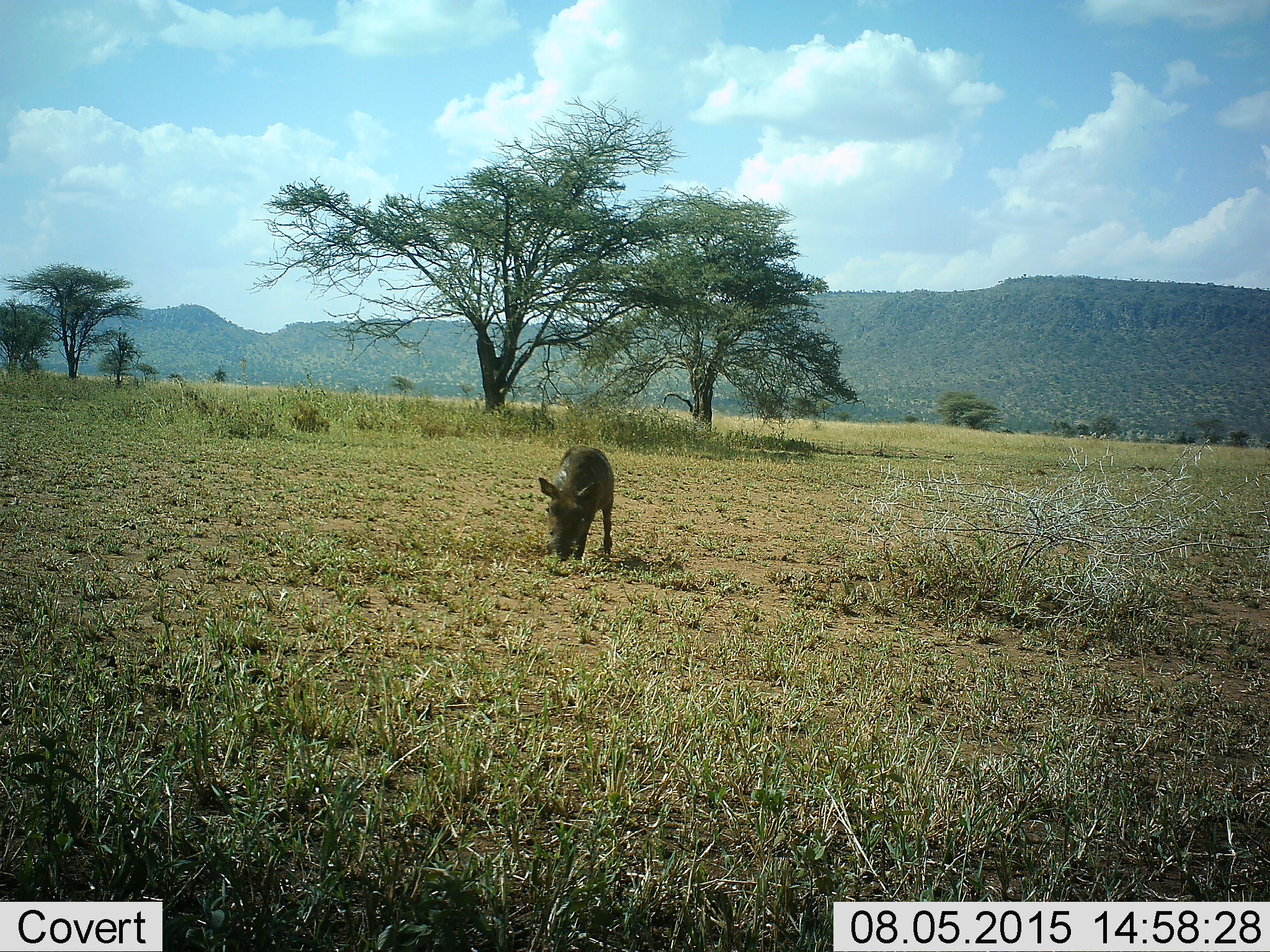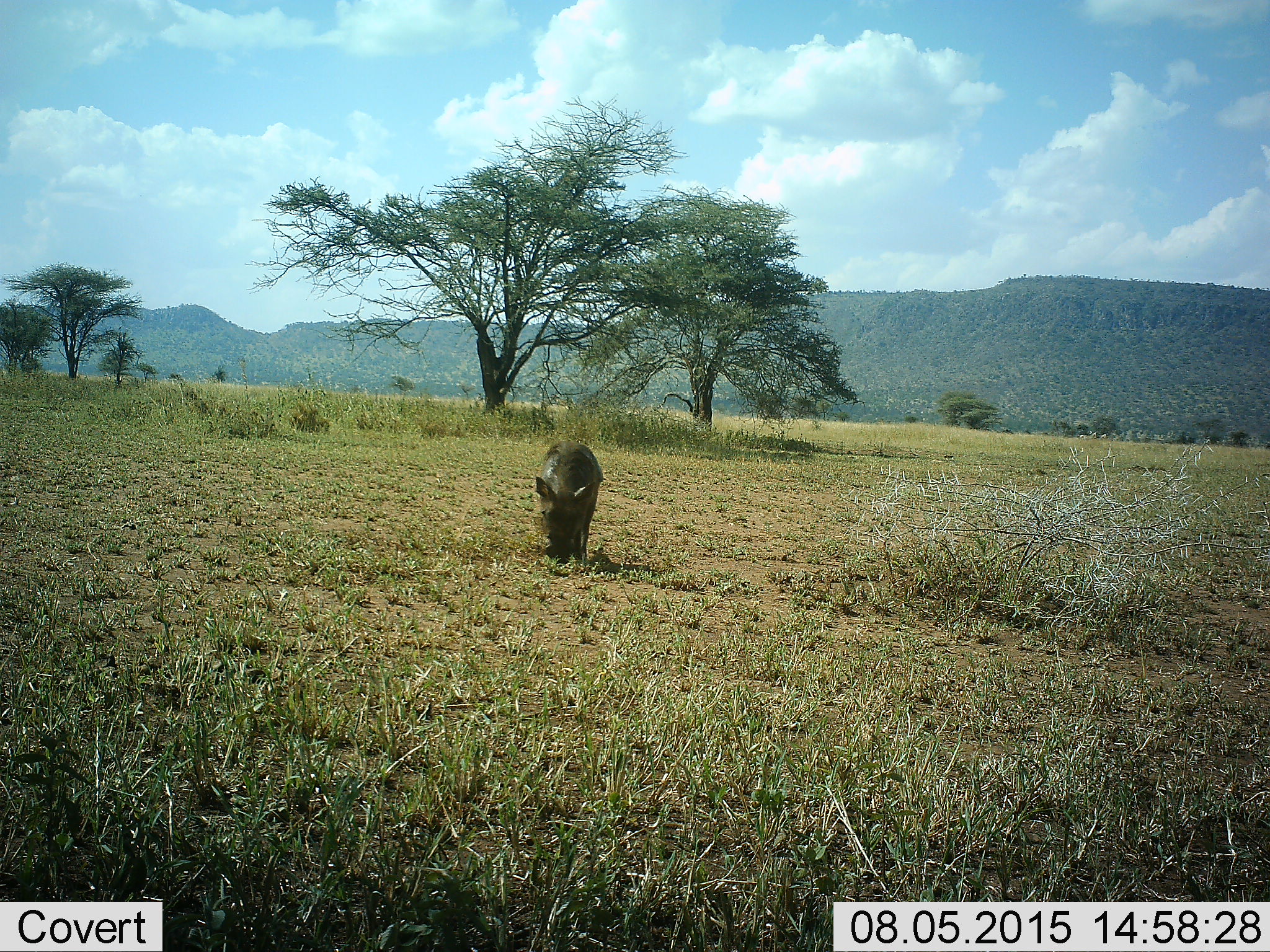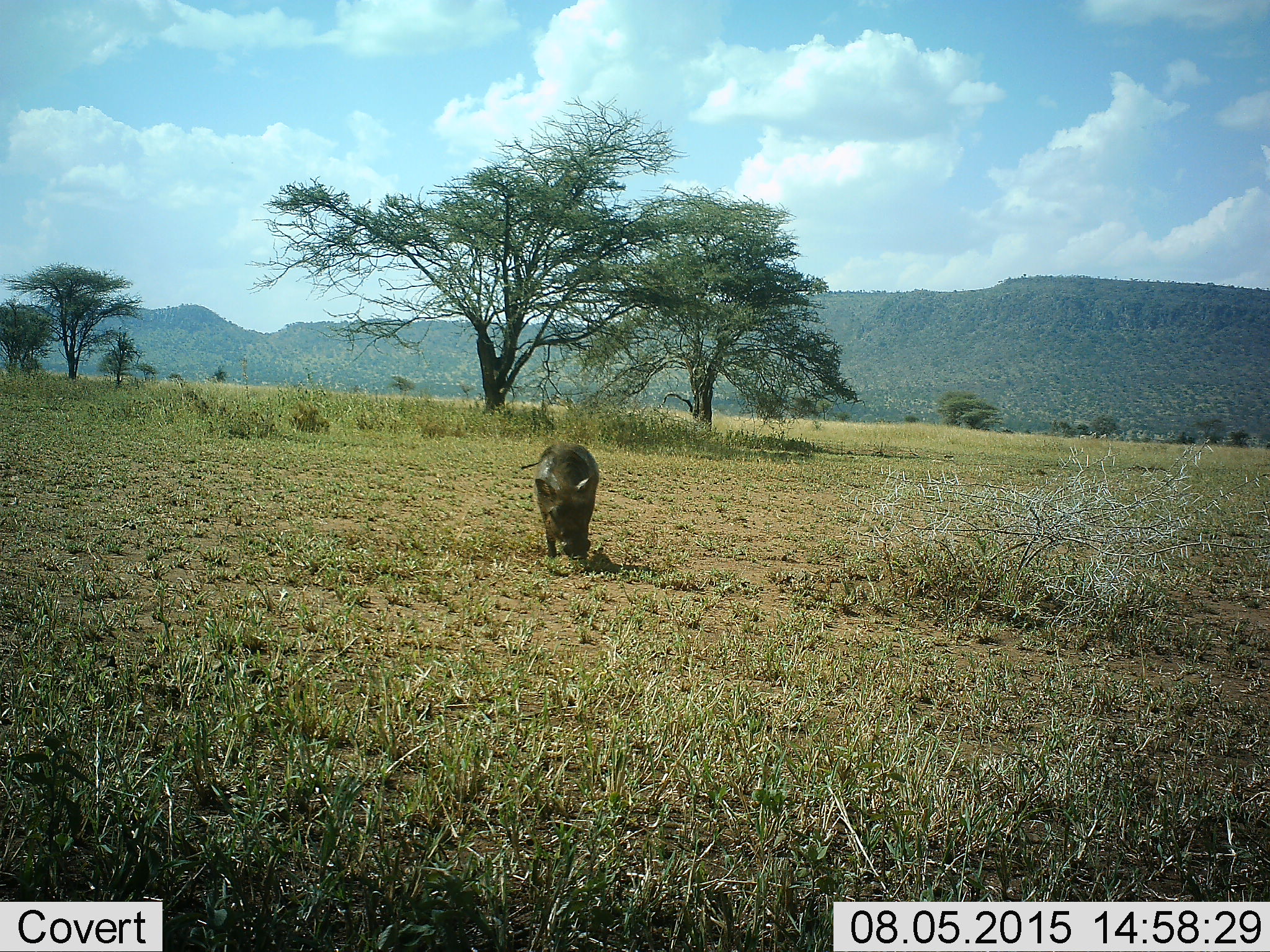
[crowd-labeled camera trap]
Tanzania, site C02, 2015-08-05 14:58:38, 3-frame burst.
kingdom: Animalia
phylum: Chordata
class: Mammalia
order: Artiodactyla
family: Suidae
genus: Phacochoerus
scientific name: Phacochoerus africanus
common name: warthog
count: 1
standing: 21%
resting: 0%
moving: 32%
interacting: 0%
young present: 5%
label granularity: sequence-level